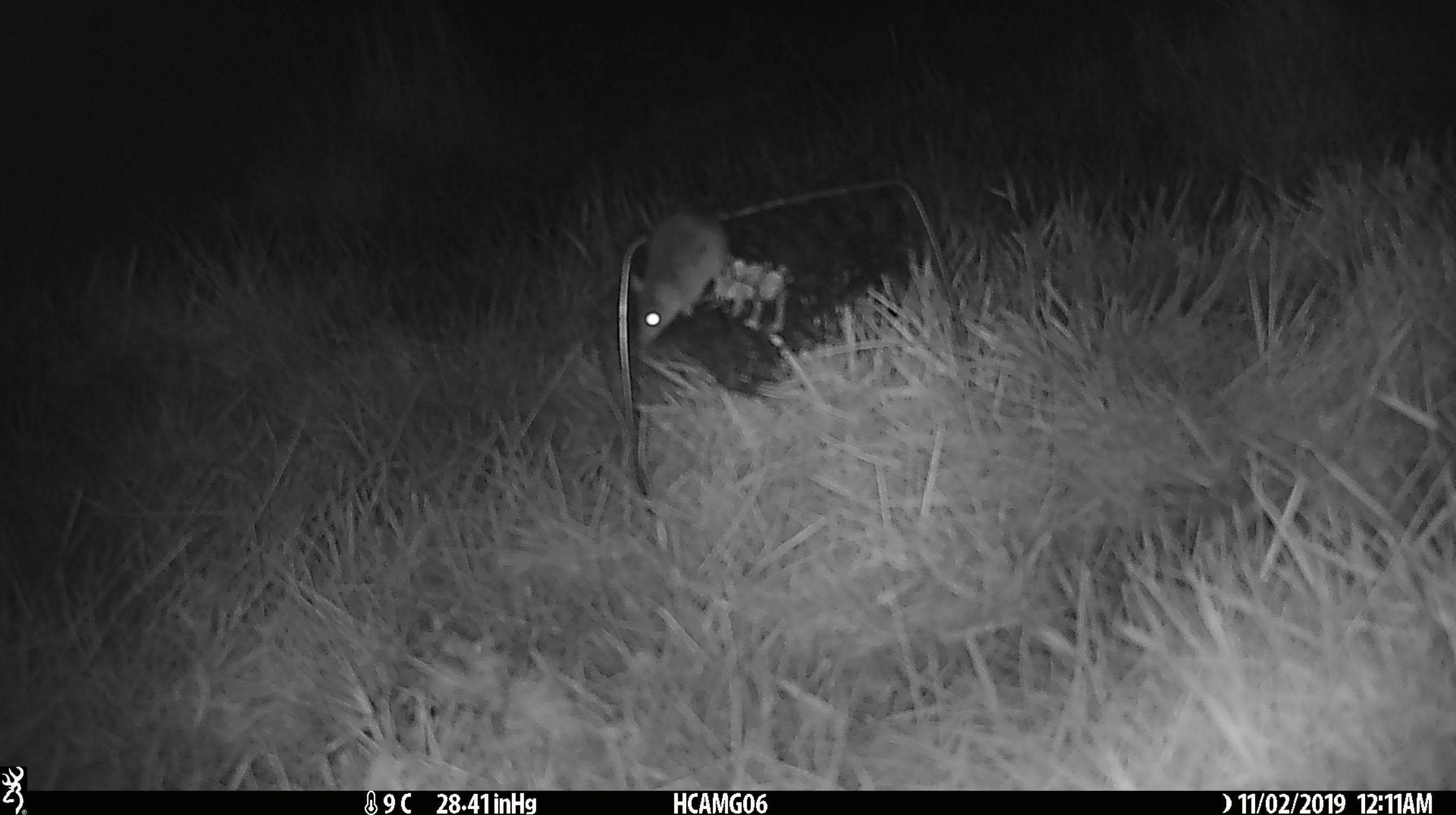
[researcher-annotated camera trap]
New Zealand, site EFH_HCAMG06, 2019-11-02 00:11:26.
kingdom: Animalia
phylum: Chordata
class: Mammalia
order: Rodentia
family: Muridae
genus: Mus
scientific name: Mus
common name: mouse